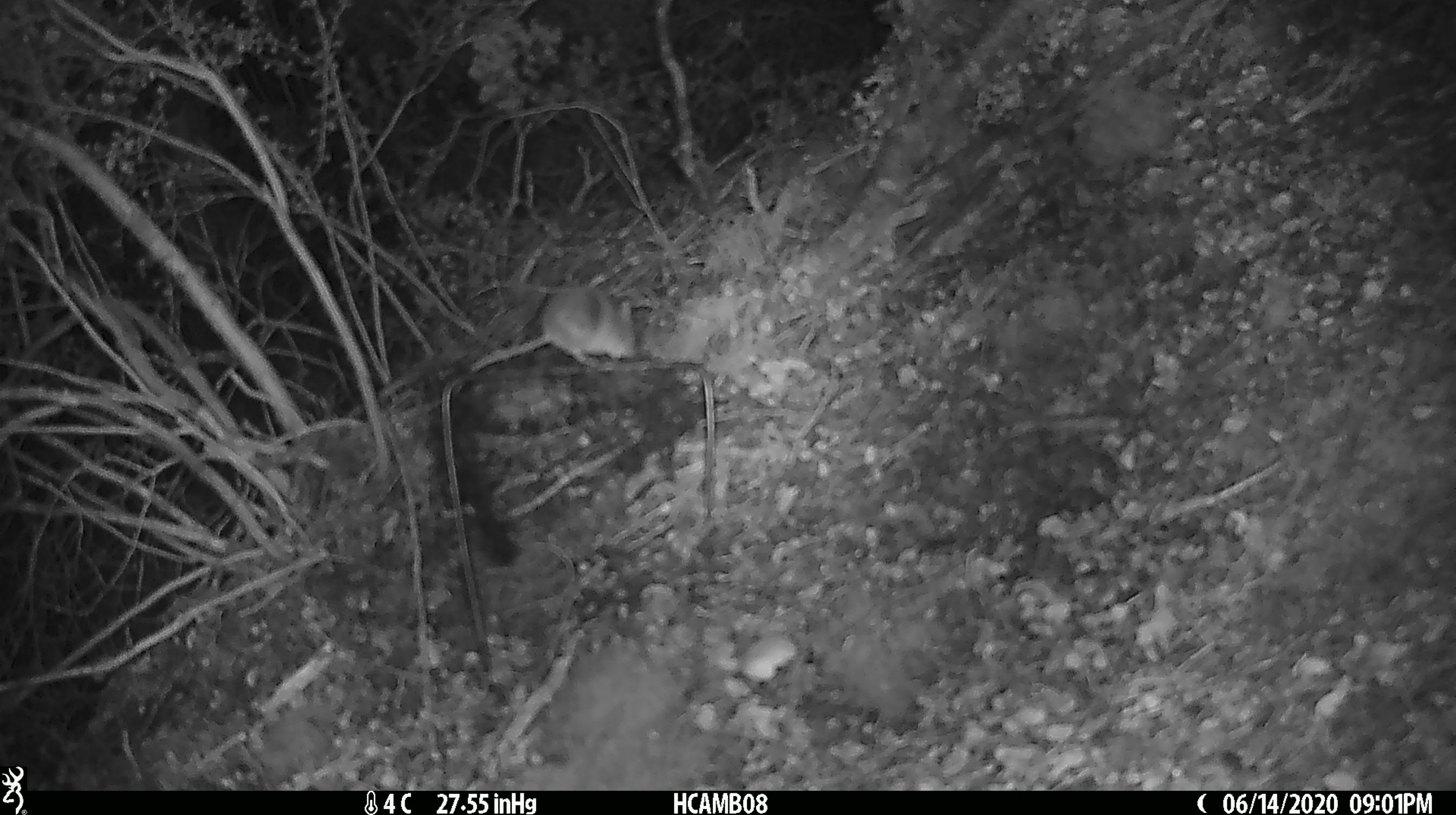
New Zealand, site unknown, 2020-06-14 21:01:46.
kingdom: Animalia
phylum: Chordata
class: Mammalia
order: Rodentia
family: Muridae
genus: Mus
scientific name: Mus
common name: mouse